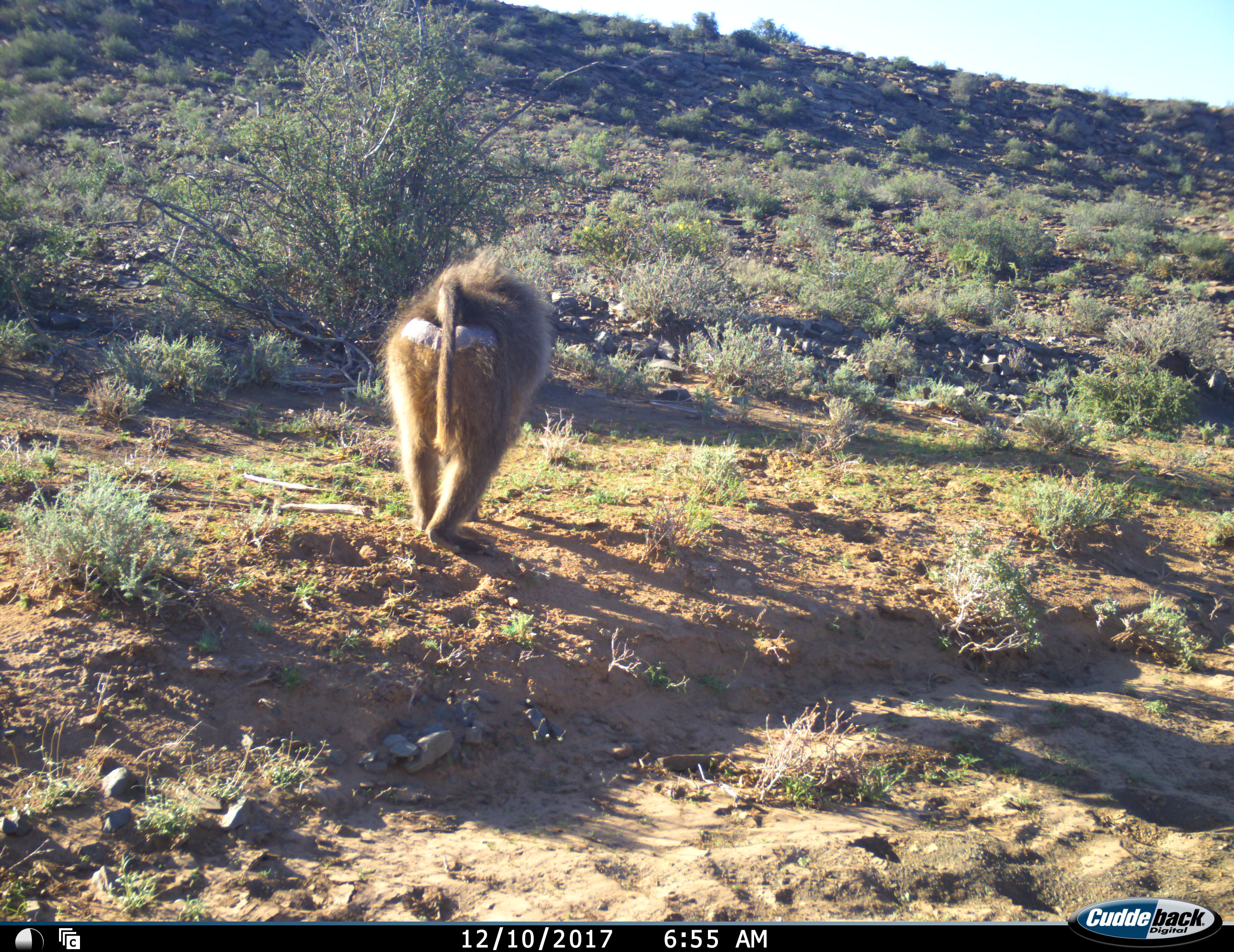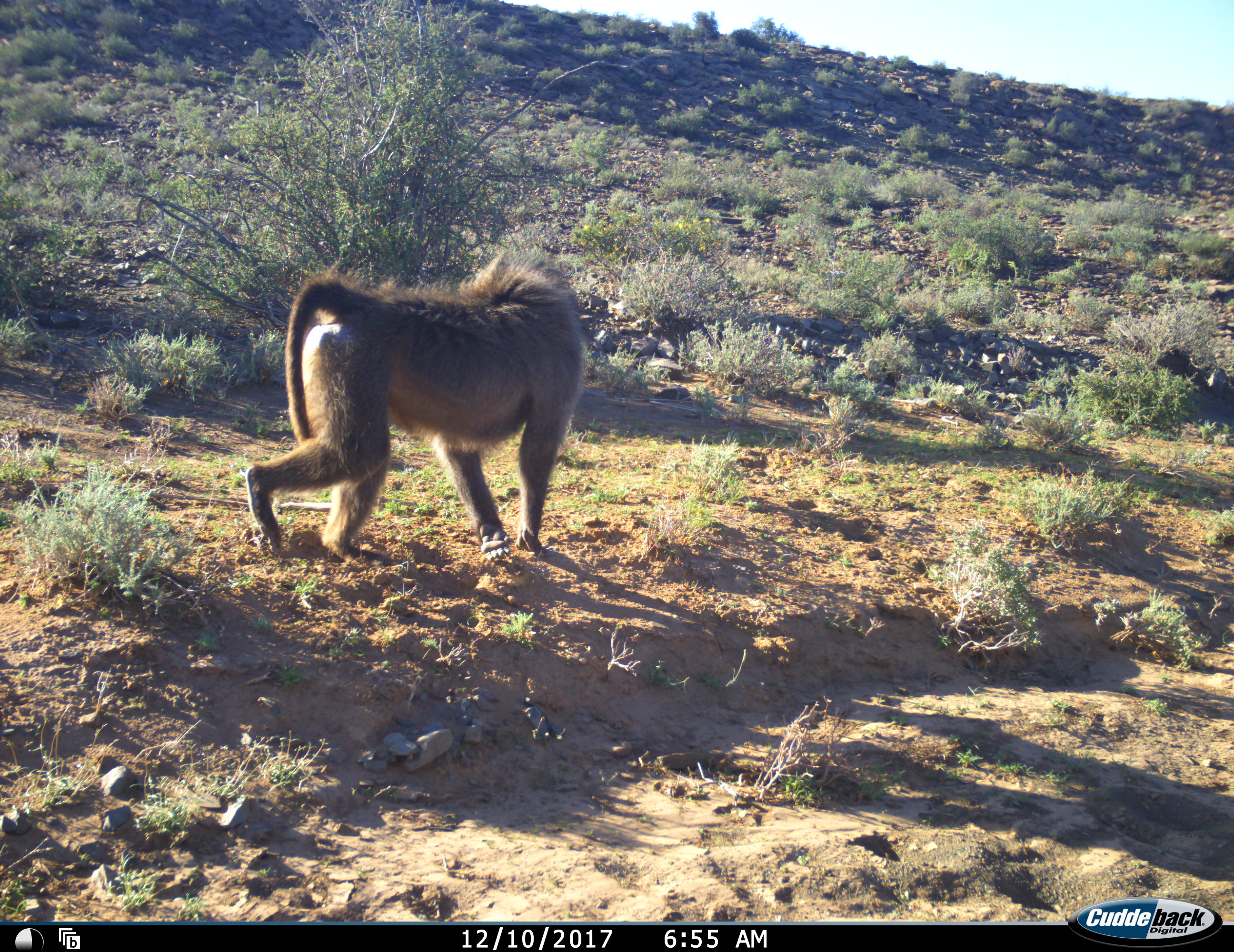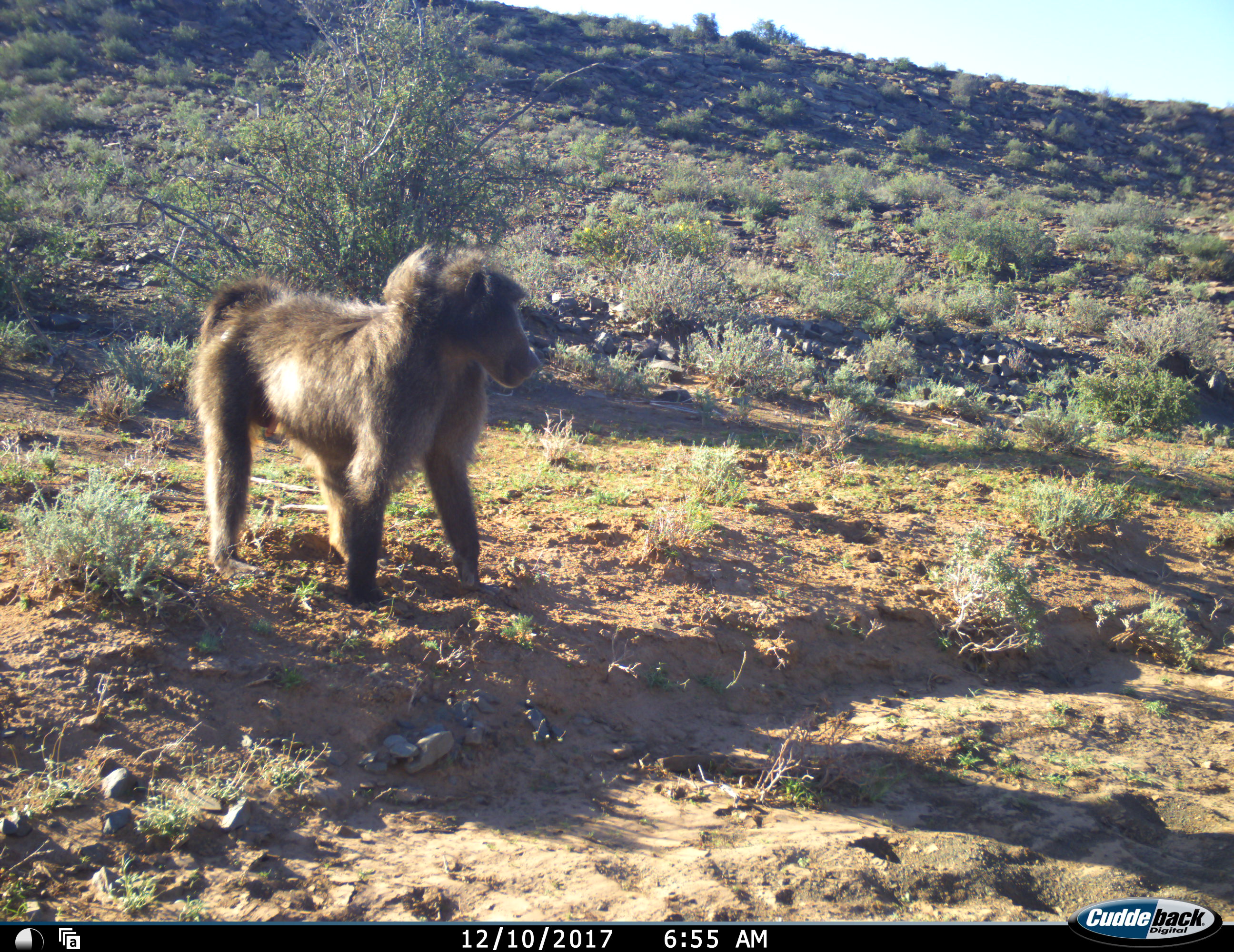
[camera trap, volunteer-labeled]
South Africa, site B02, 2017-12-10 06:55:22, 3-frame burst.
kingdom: Animalia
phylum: Chordata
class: Mammalia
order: Primates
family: Cercopithecidae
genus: Papio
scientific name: Papio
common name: baboon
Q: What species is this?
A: Baboon (Papio).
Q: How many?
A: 1.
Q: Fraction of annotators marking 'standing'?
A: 30%.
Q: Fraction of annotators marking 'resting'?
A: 0%.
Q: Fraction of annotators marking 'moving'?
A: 90%.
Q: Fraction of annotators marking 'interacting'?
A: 0%.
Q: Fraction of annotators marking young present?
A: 0%.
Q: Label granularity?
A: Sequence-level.